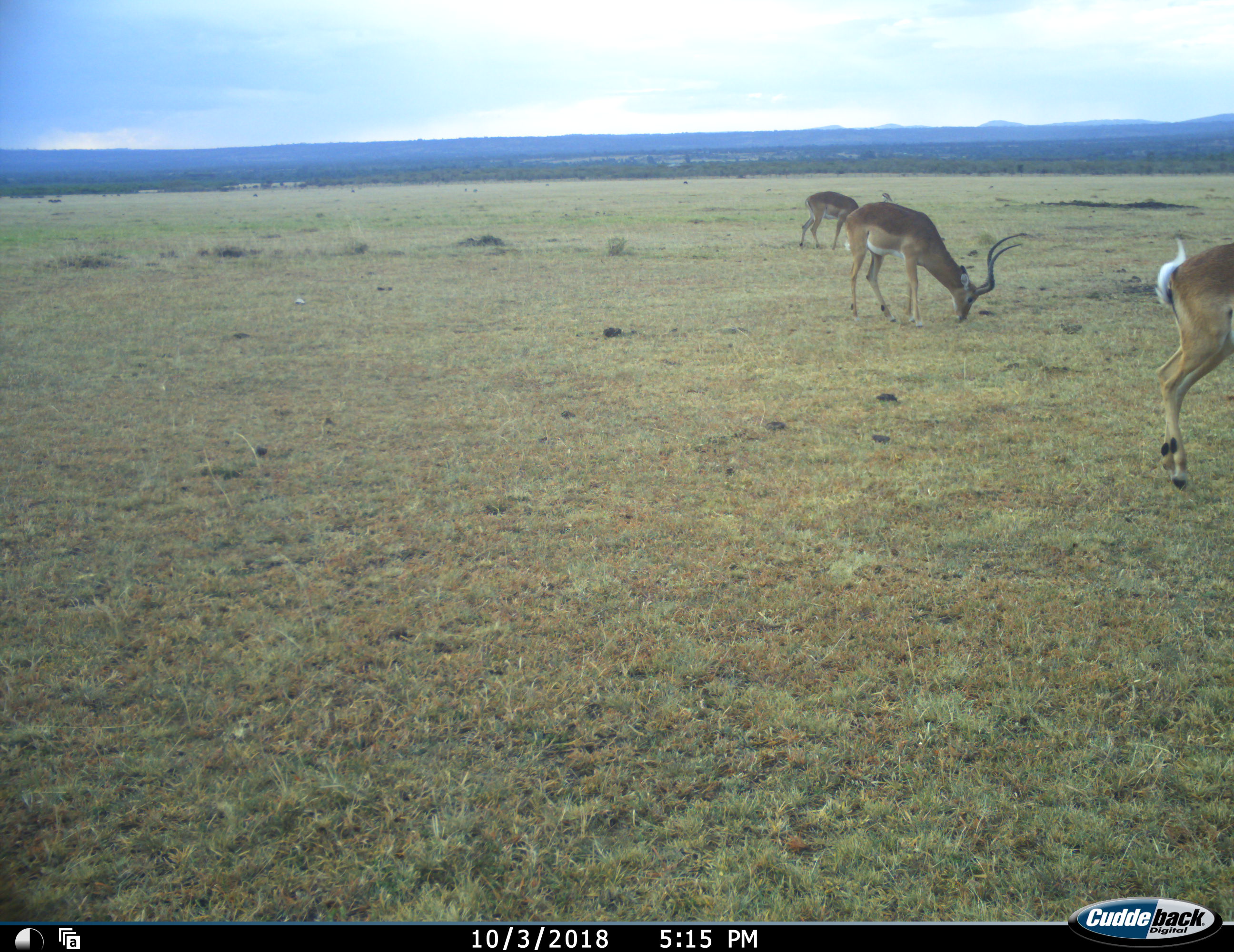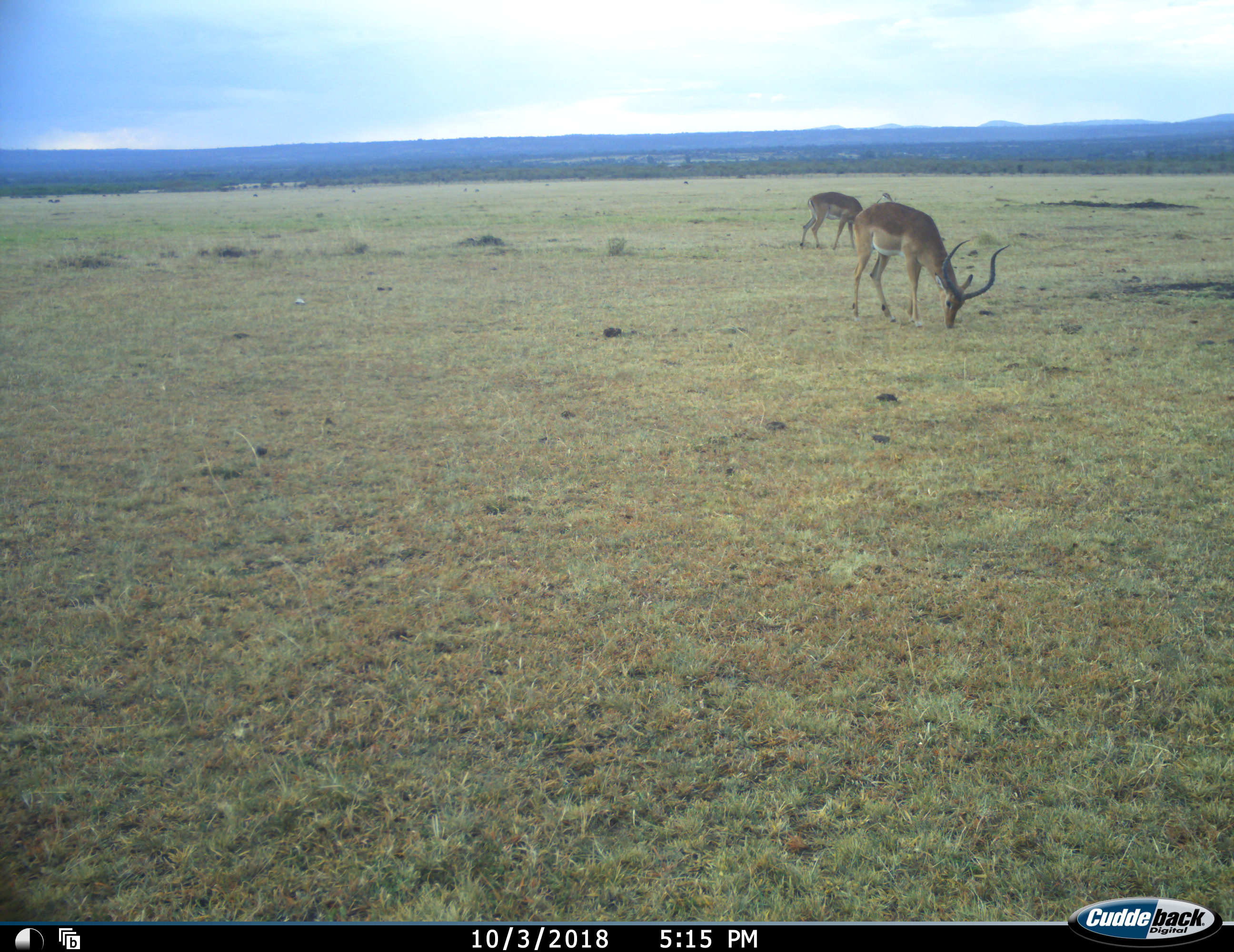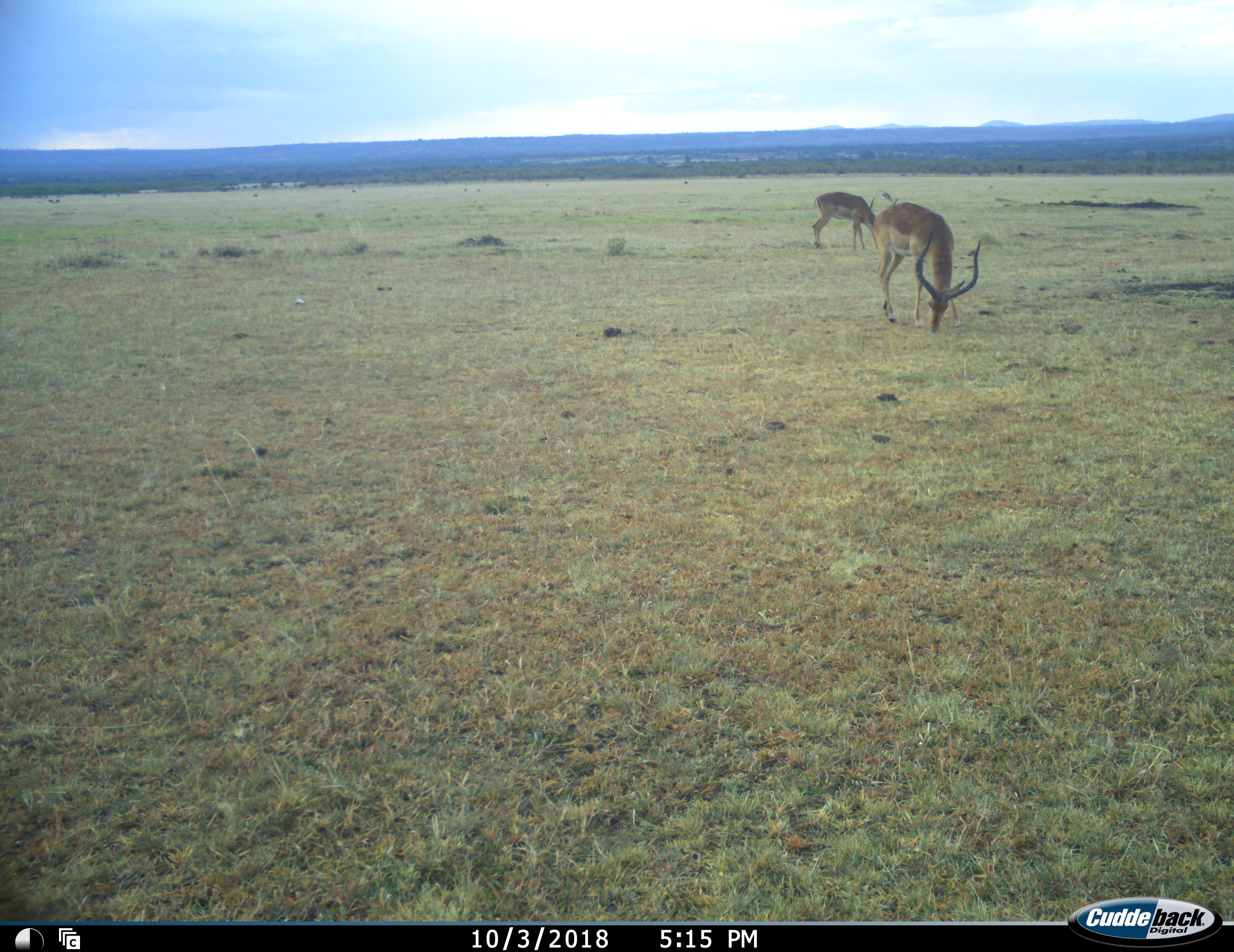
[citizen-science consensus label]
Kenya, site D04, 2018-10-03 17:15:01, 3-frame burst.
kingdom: Animalia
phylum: Chordata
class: Mammalia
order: Artiodactyla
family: Bovidae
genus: Aepyceros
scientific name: Aepyceros melampus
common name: impala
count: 3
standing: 22%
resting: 0%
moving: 67%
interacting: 0%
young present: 0%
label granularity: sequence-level